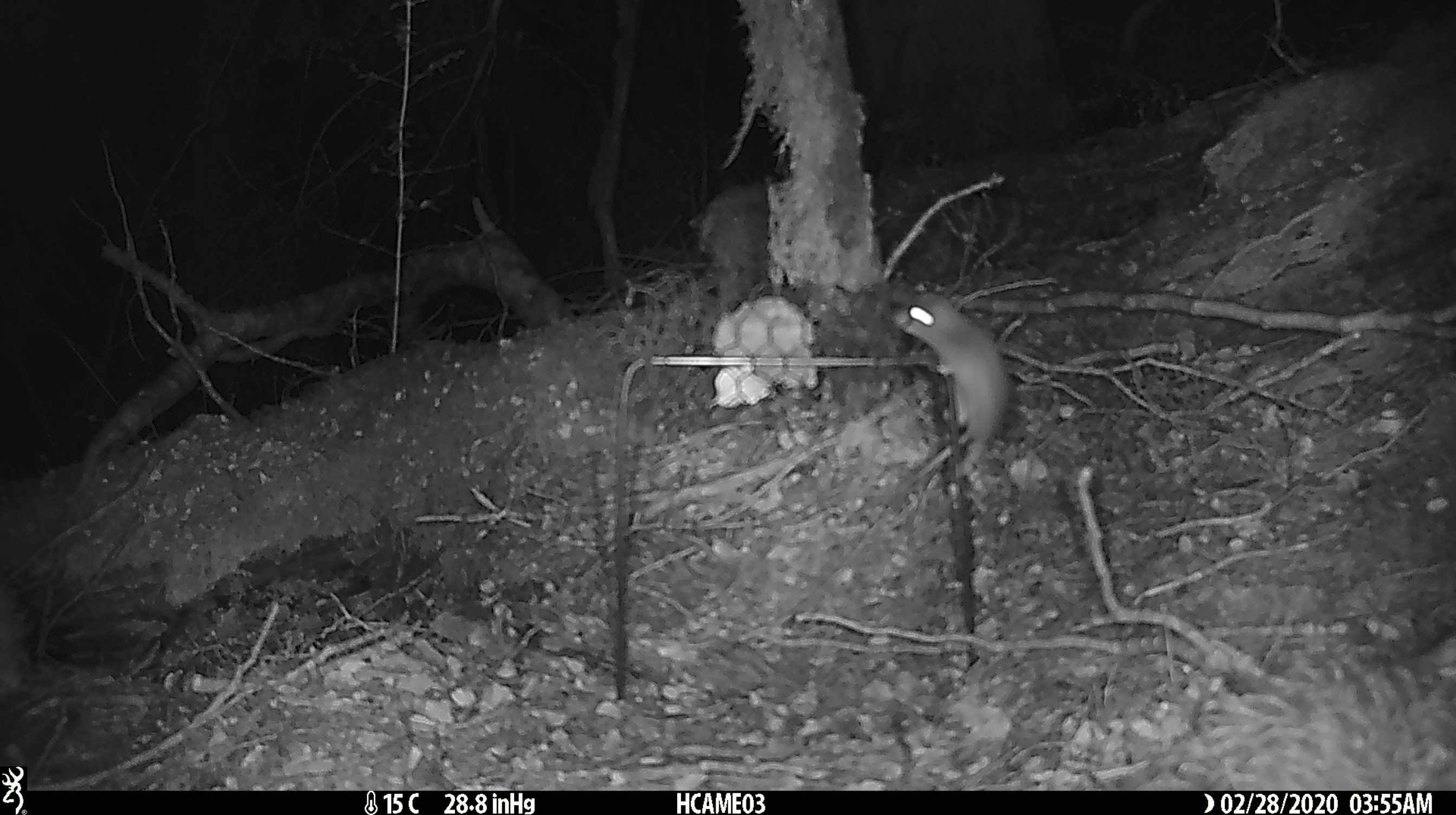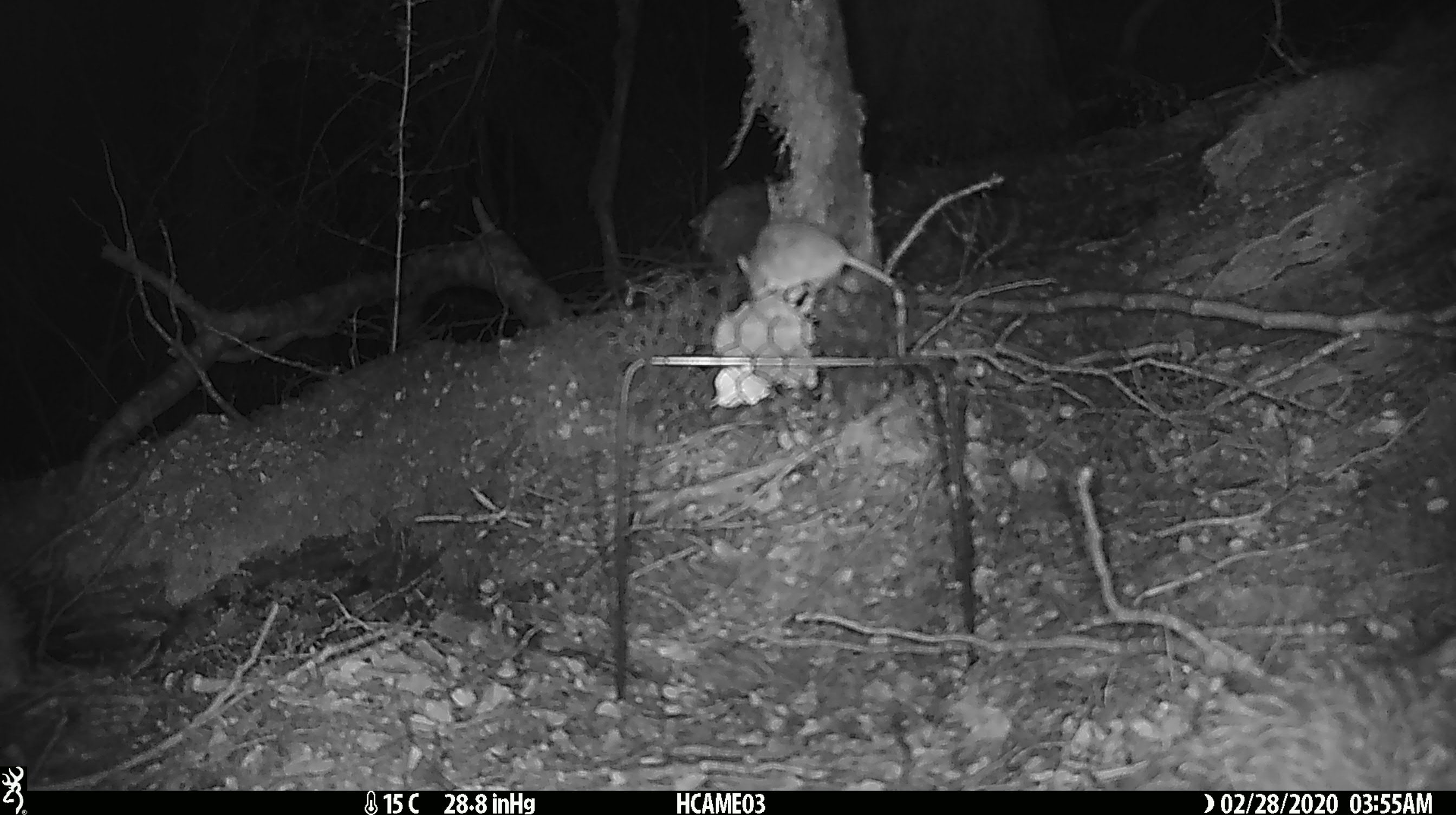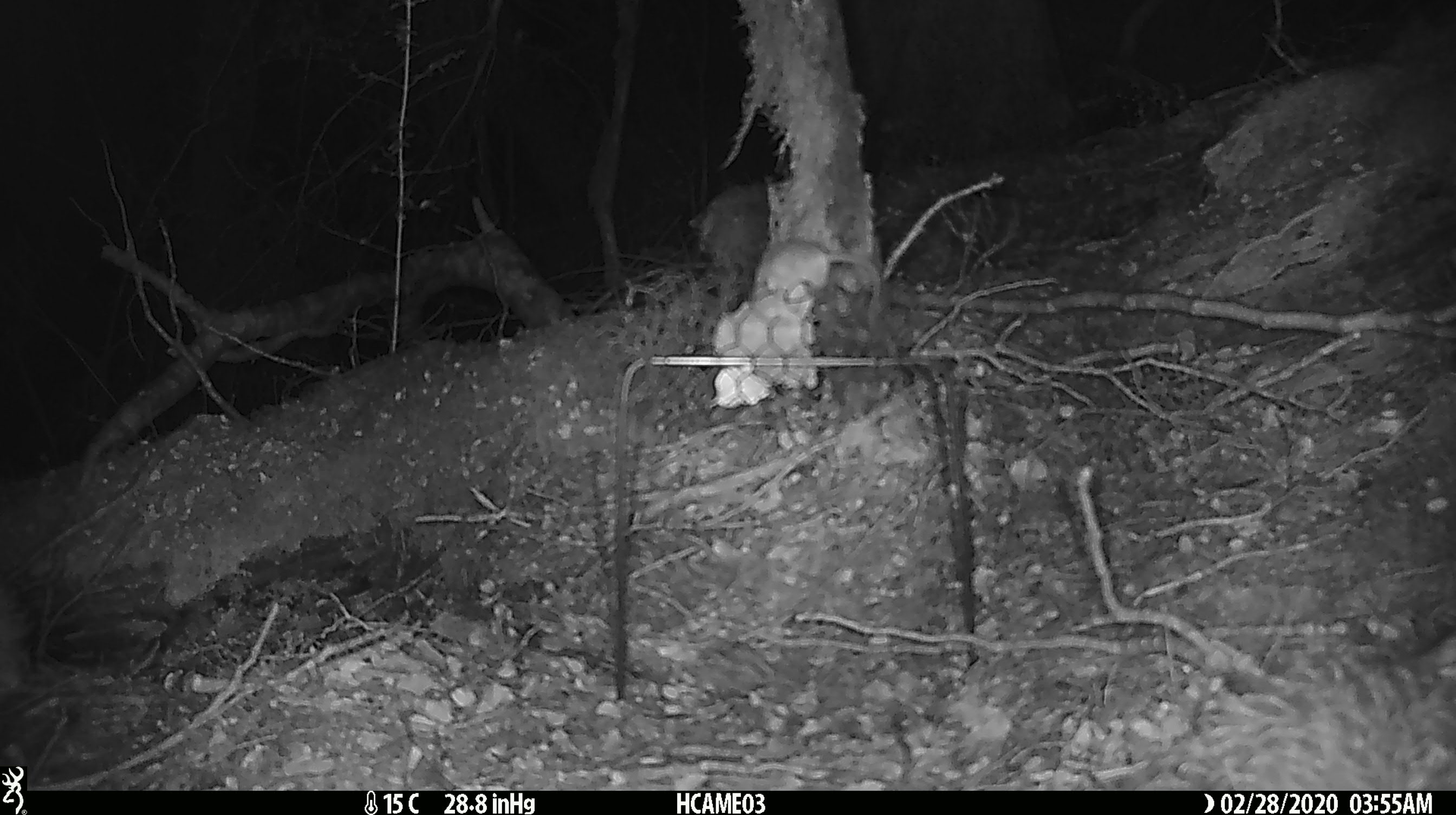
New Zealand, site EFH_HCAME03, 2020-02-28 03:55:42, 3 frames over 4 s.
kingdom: Animalia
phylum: Chordata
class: Mammalia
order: Rodentia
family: Muridae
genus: Mus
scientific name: Mus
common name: mouse